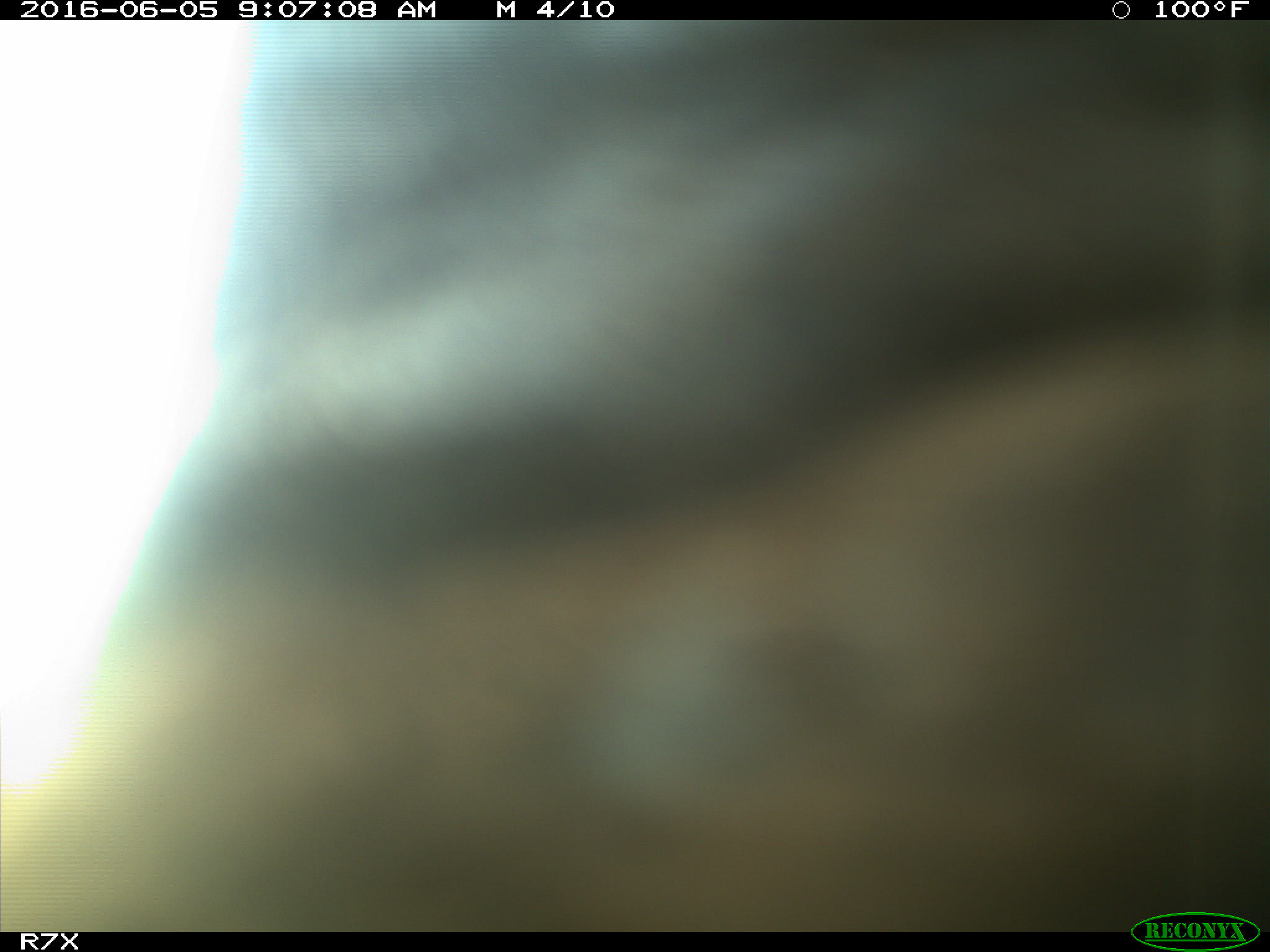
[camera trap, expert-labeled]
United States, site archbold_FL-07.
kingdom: Animalia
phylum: Chordata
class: Mammalia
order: Artiodactyla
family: Bovidae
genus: Bos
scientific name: Bos taurus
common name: domestic cow